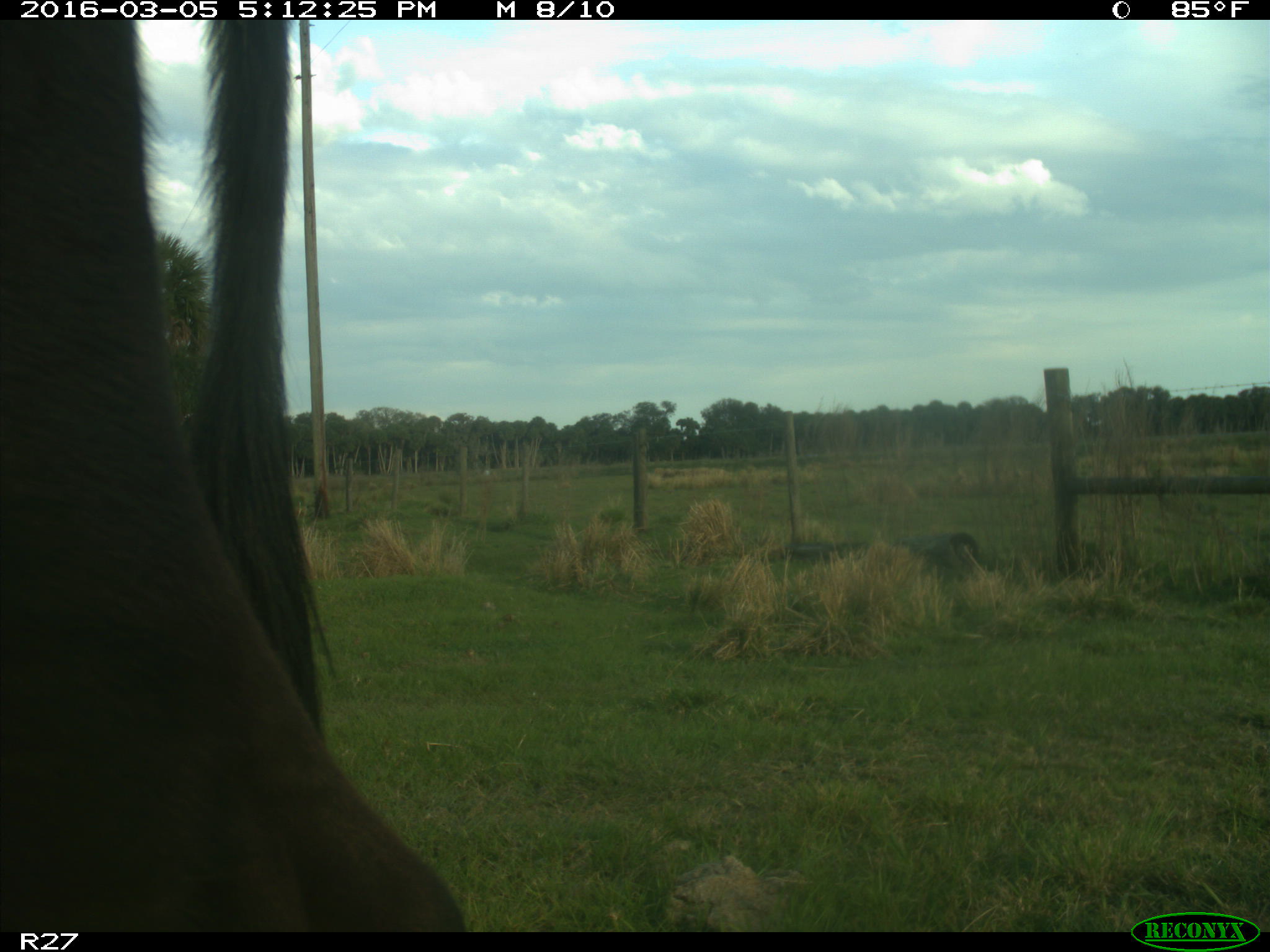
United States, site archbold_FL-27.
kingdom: Animalia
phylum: Chordata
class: Mammalia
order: Artiodactyla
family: Bovidae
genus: Bos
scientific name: Bos taurus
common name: domestic cow